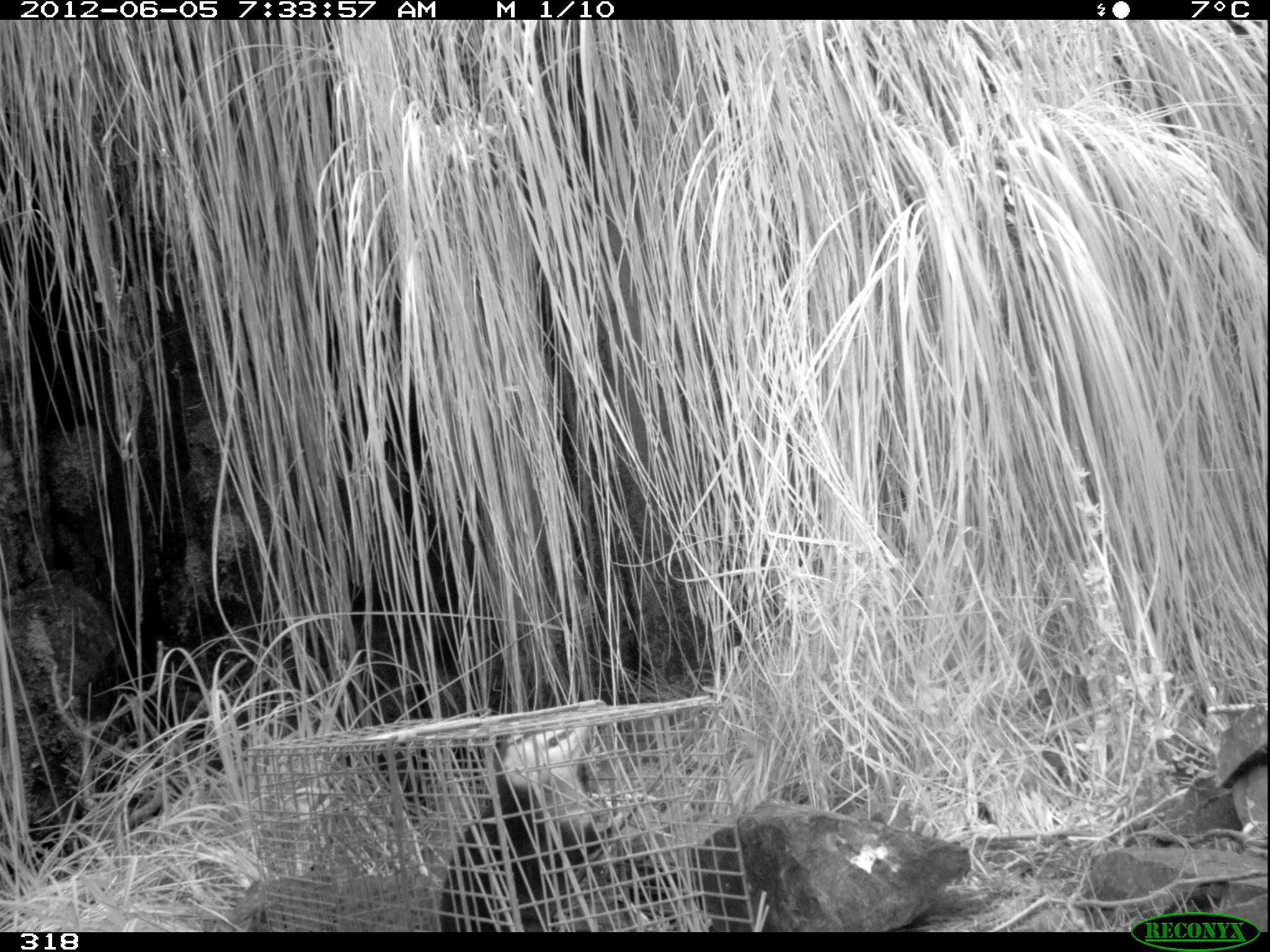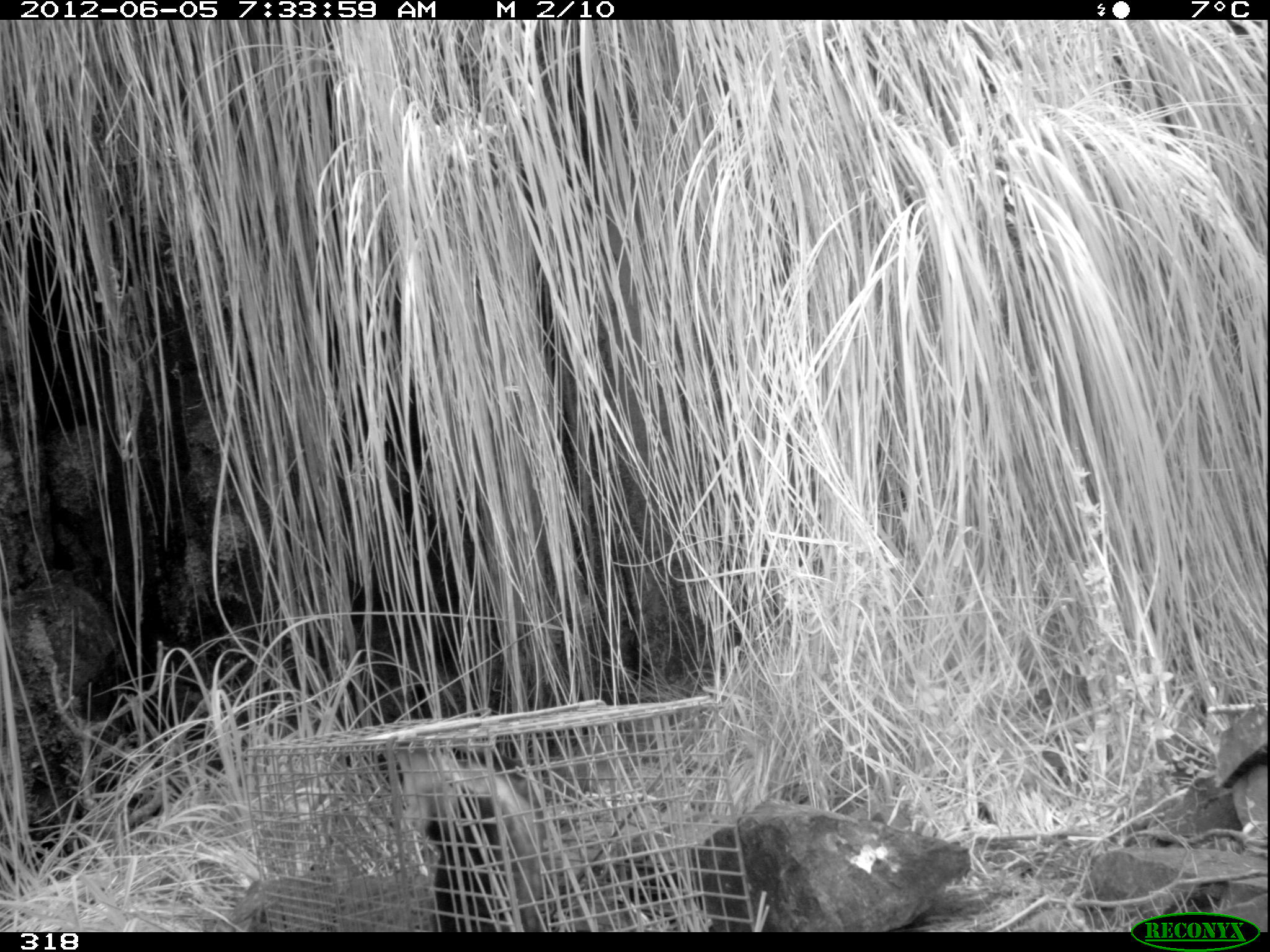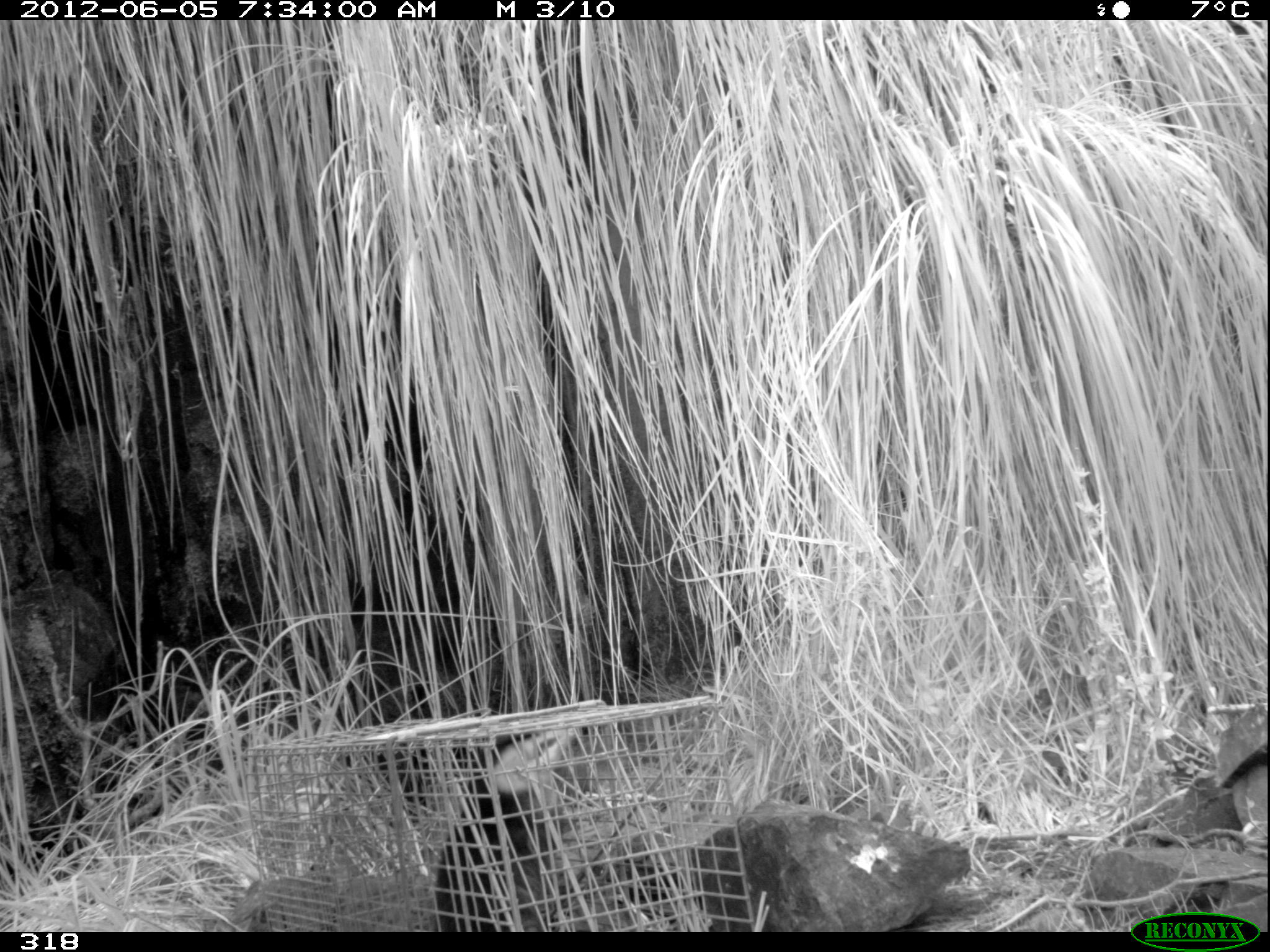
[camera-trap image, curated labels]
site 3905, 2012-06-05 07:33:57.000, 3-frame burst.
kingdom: Animalia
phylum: Chordata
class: Mammalia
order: Didelphimorphia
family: Didelphidae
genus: Didelphis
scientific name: Didelphis pernigra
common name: andean white-eared opossum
Didelphis pernigra (andean white-eared opossum).